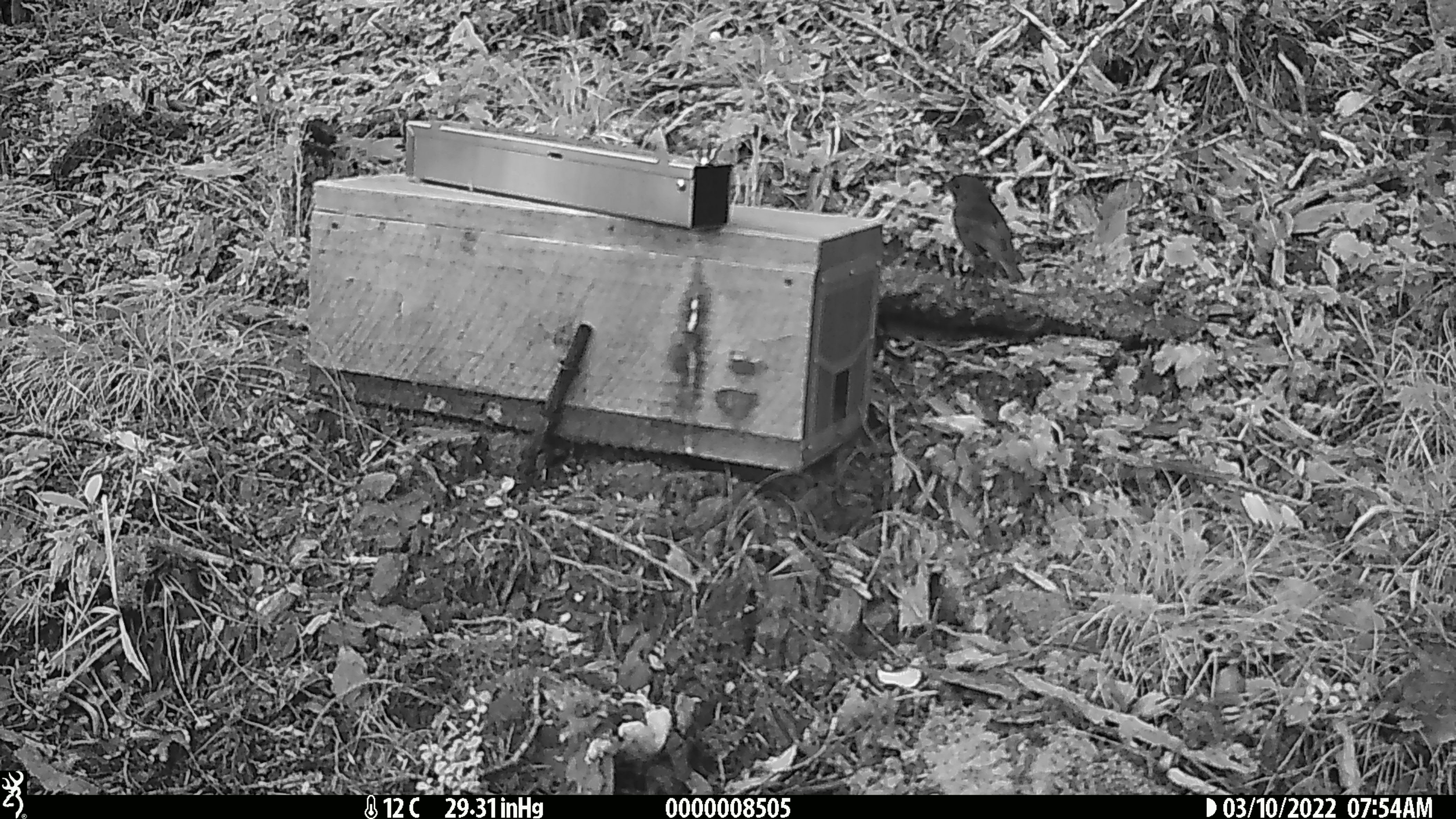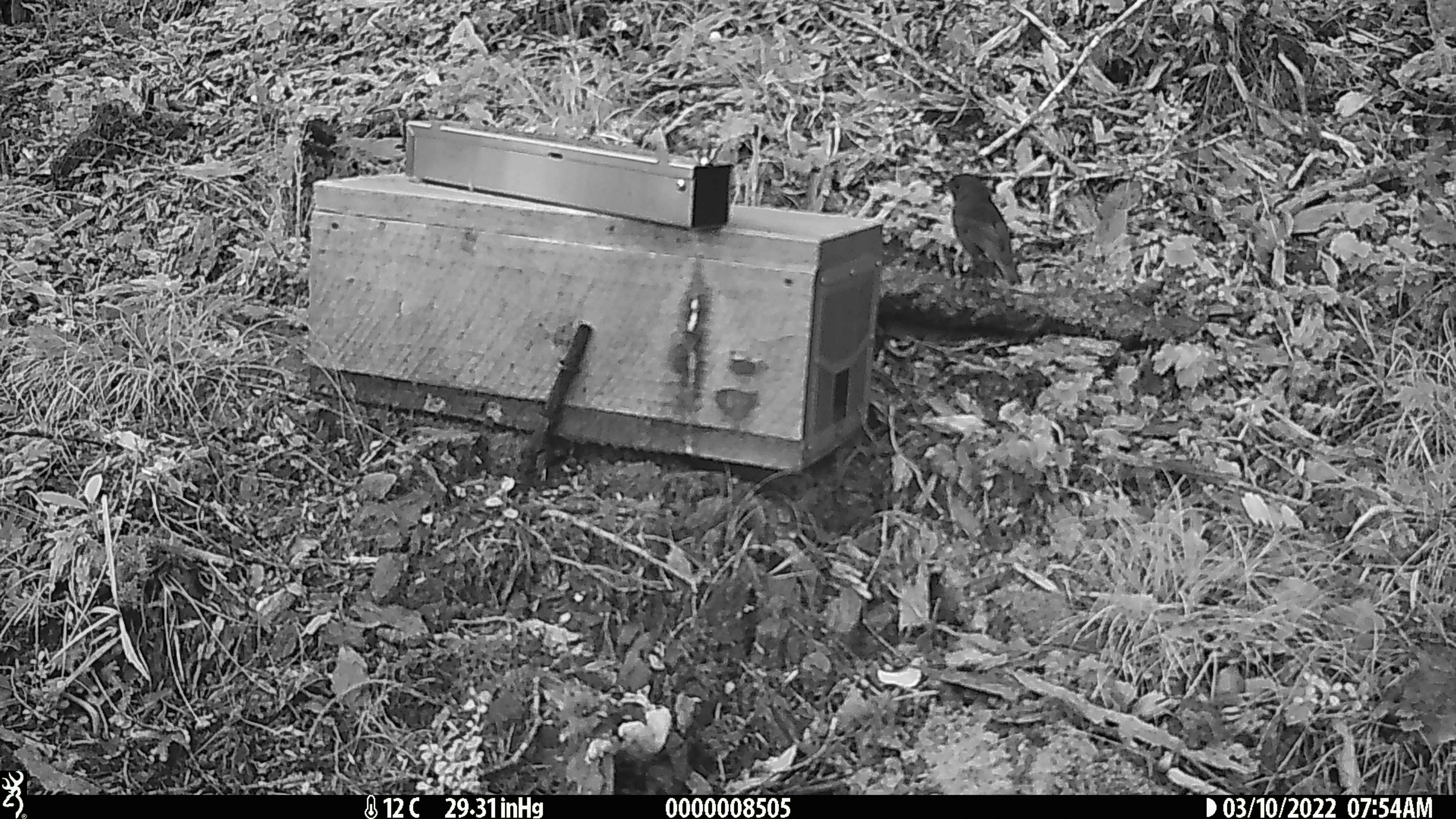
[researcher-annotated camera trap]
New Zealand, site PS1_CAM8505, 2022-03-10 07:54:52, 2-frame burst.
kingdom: Animalia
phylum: Chordata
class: Aves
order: Passeriformes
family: Petroicidae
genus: Petroica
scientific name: Petroica australis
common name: new zealand robin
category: robin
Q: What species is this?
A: Robin (new zealand robin) (Petroica australis).